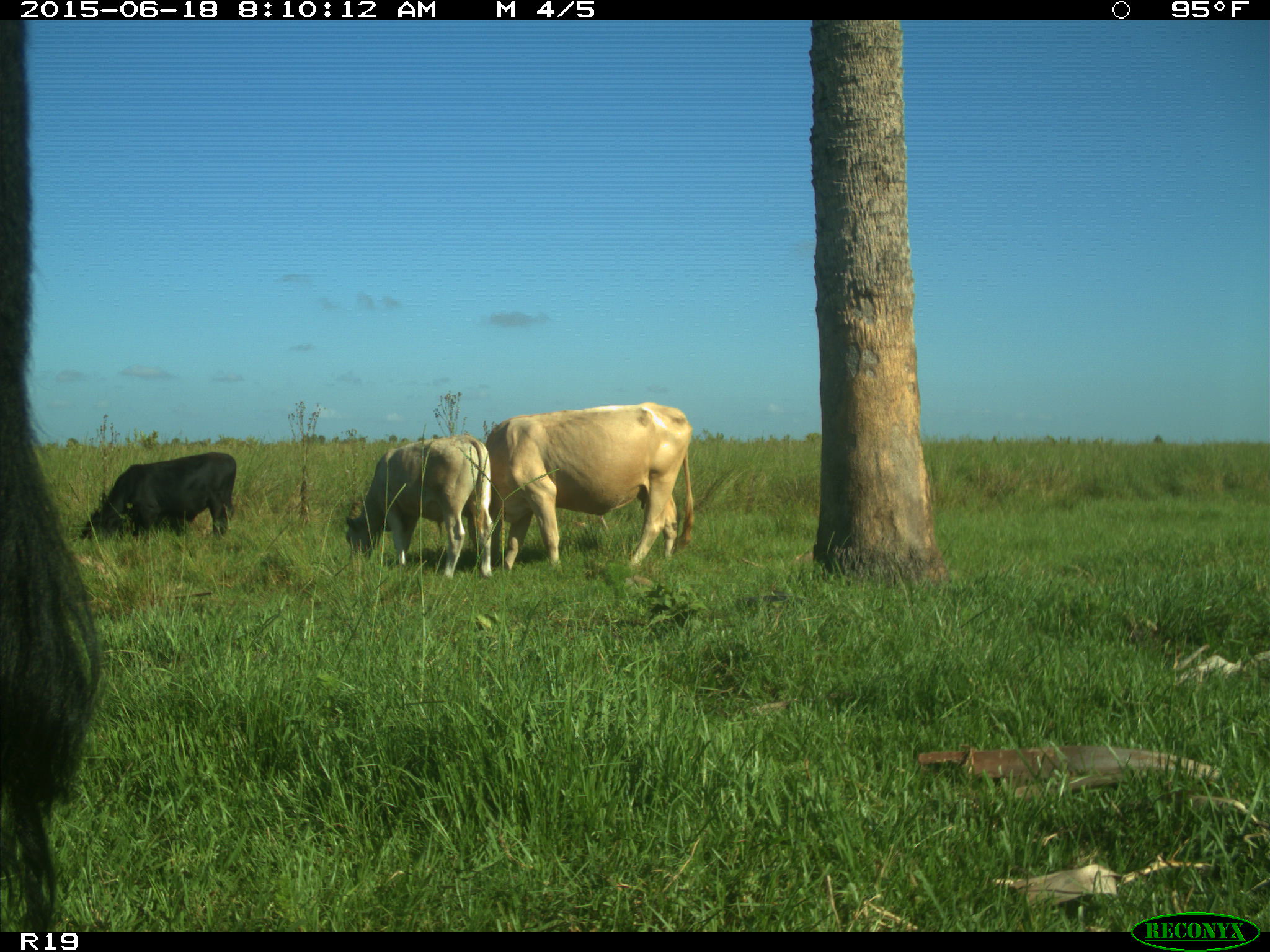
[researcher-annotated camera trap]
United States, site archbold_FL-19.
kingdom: Animalia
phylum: Chordata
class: Mammalia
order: Artiodactyla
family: Bovidae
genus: Bos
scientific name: Bos taurus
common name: domestic cow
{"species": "Bos taurus (domestic cow)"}